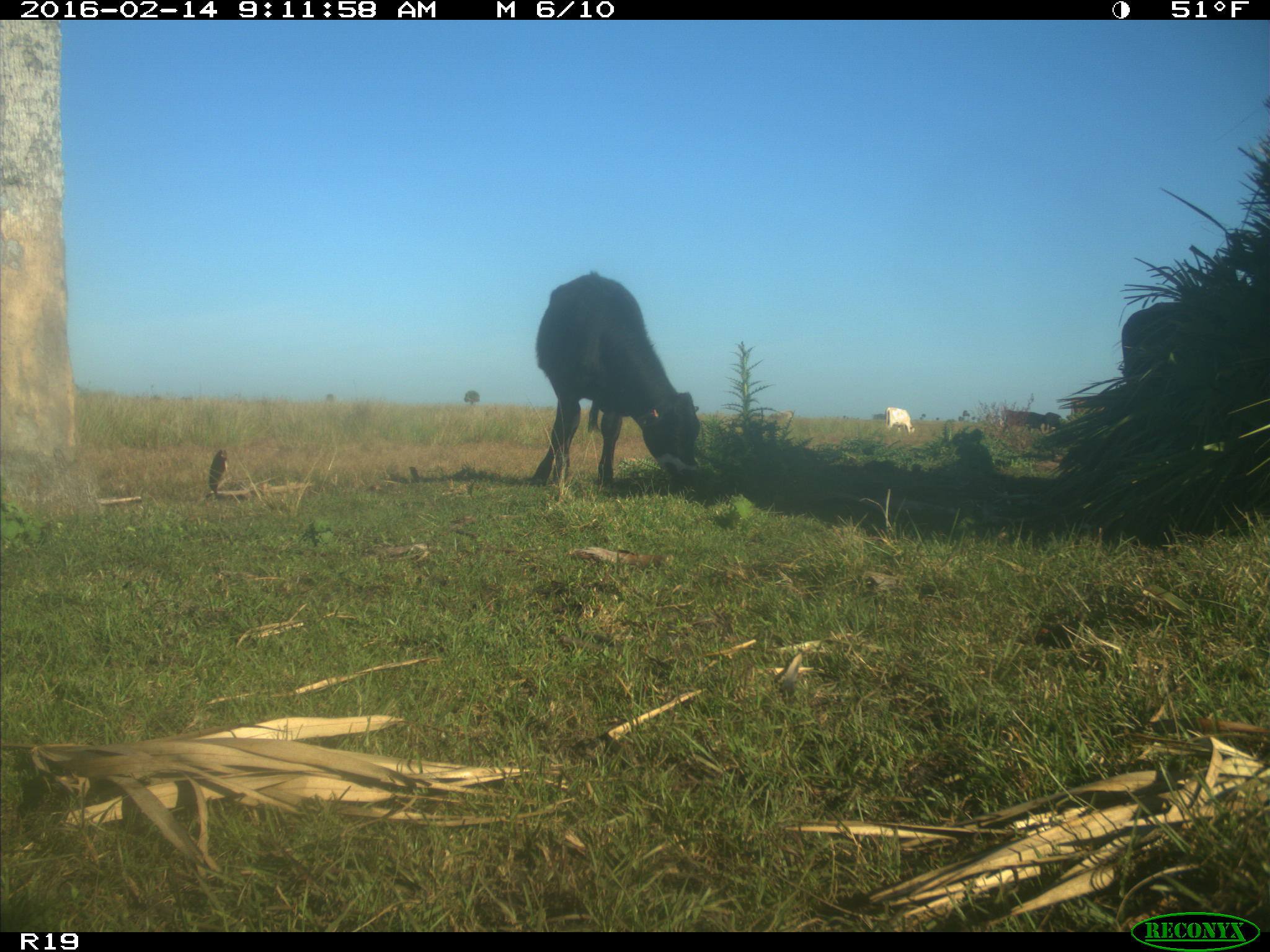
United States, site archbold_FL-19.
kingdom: Animalia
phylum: Chordata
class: Mammalia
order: Artiodactyla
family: Bovidae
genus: Bos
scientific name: Bos taurus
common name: domestic cow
Bos taurus (domestic cow).